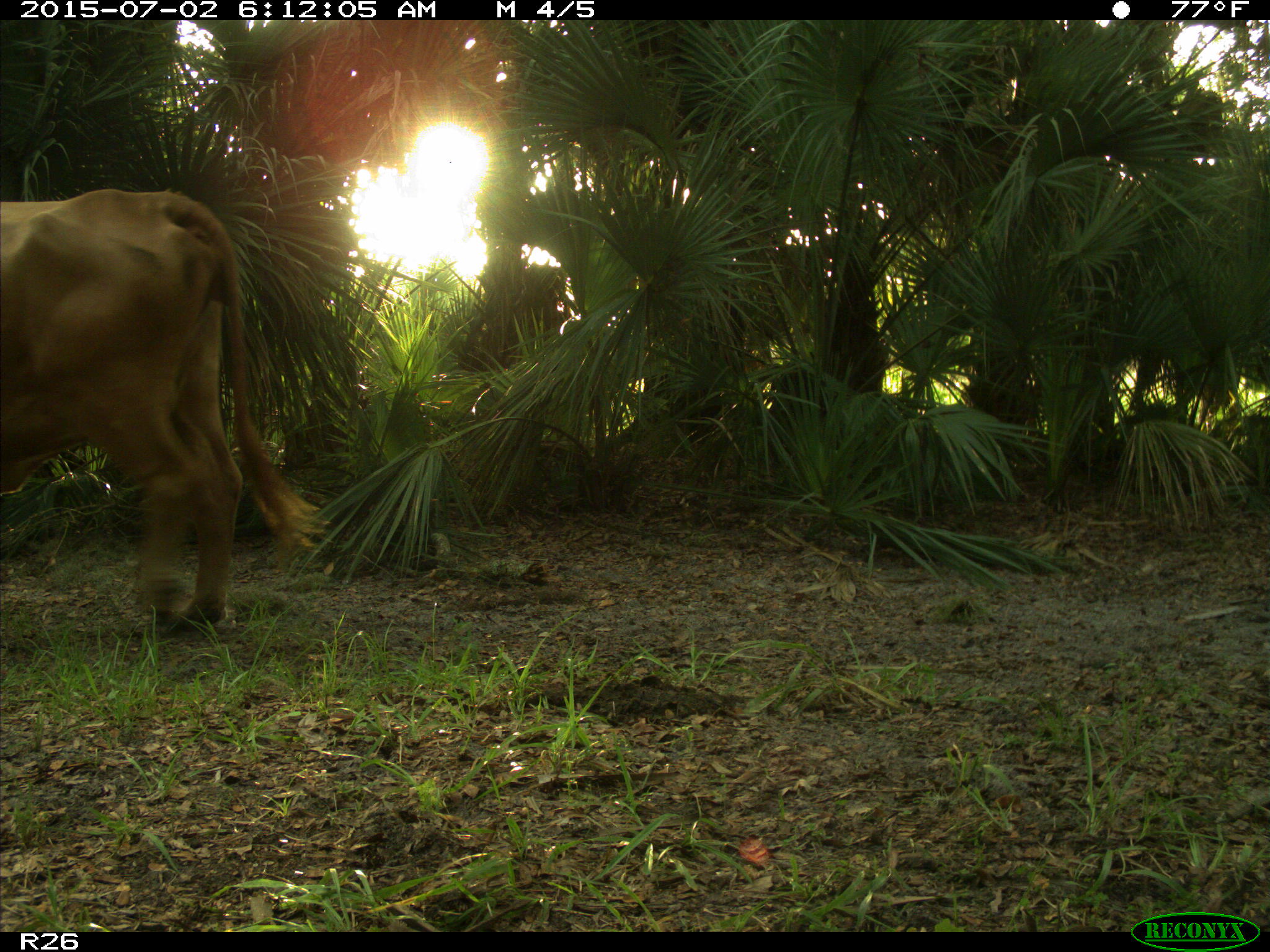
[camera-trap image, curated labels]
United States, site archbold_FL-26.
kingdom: Animalia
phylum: Chordata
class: Mammalia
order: Artiodactyla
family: Bovidae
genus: Bos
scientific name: Bos taurus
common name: domestic cow